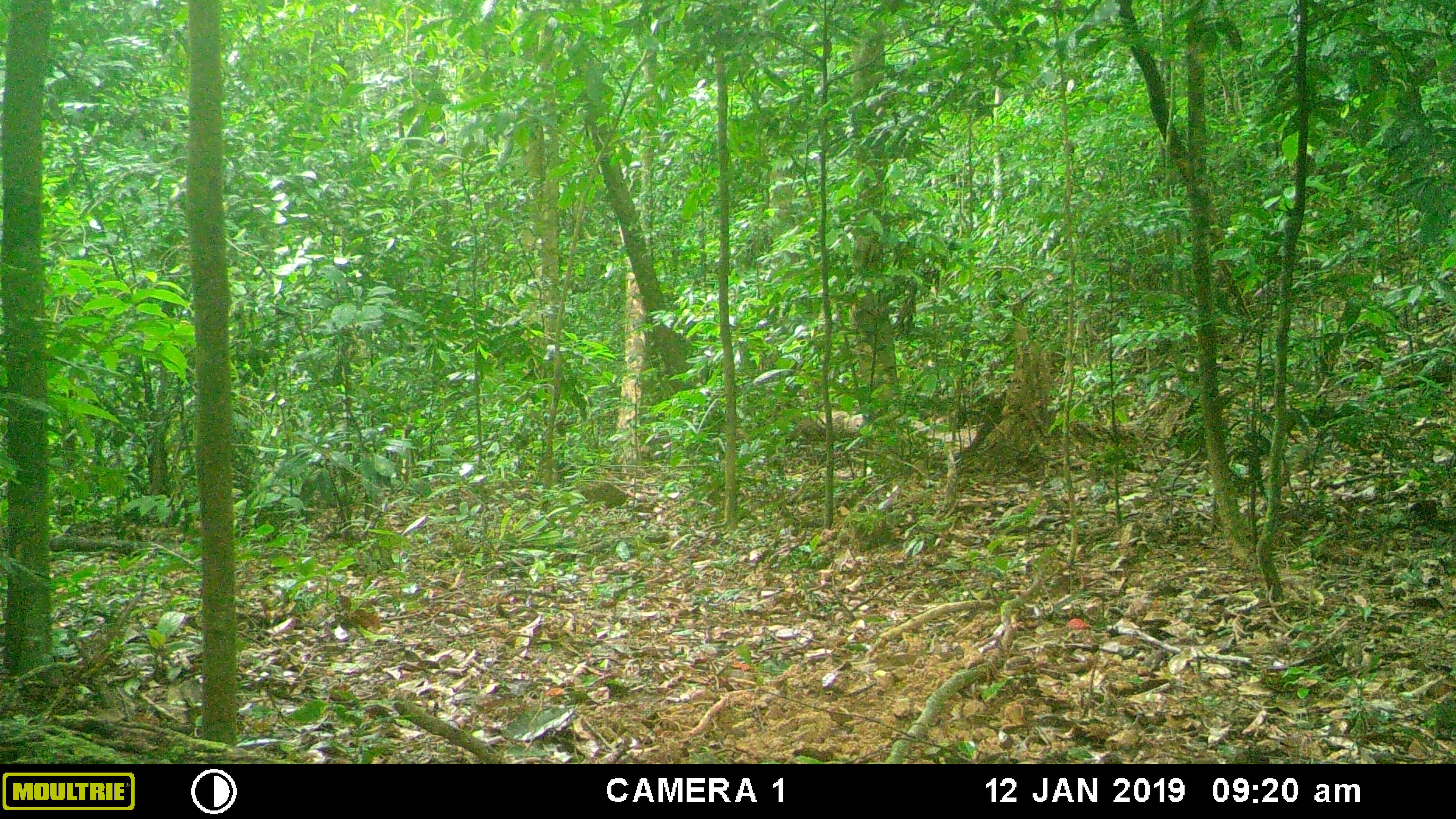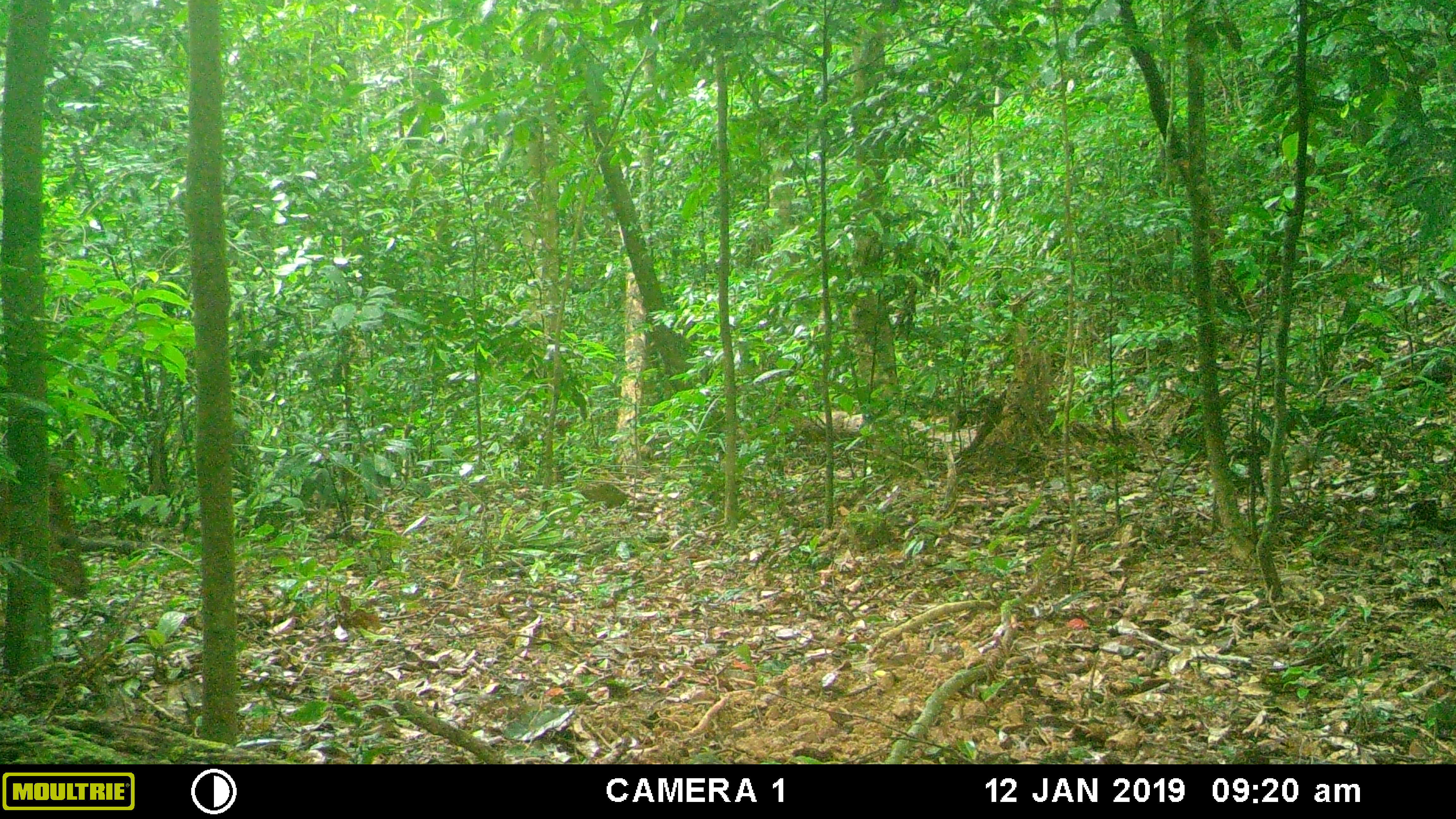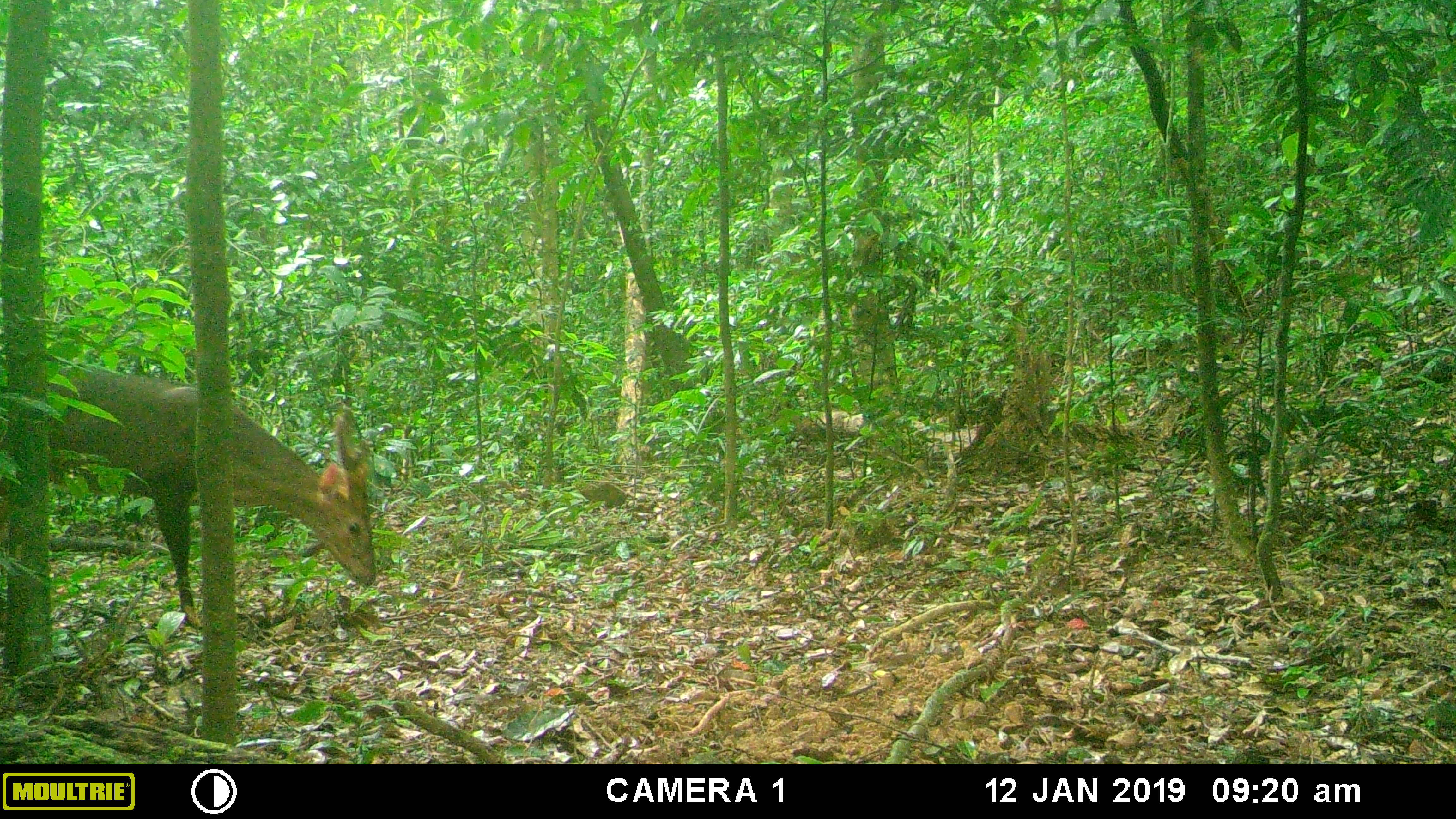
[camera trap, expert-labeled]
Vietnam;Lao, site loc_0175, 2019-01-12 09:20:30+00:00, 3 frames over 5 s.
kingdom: Animalia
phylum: Chordata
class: Mammalia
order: Artiodactyla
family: Cervidae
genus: Muntiacus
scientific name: Muntiacus vuquangensis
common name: large-antlered muntjac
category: large antlered muntjac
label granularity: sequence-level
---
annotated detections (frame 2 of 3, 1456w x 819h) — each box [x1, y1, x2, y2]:
large antlered muntjac: [0, 461, 91, 601]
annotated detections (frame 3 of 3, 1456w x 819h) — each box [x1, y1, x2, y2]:
large antlered muntjac: [0, 364, 379, 636]